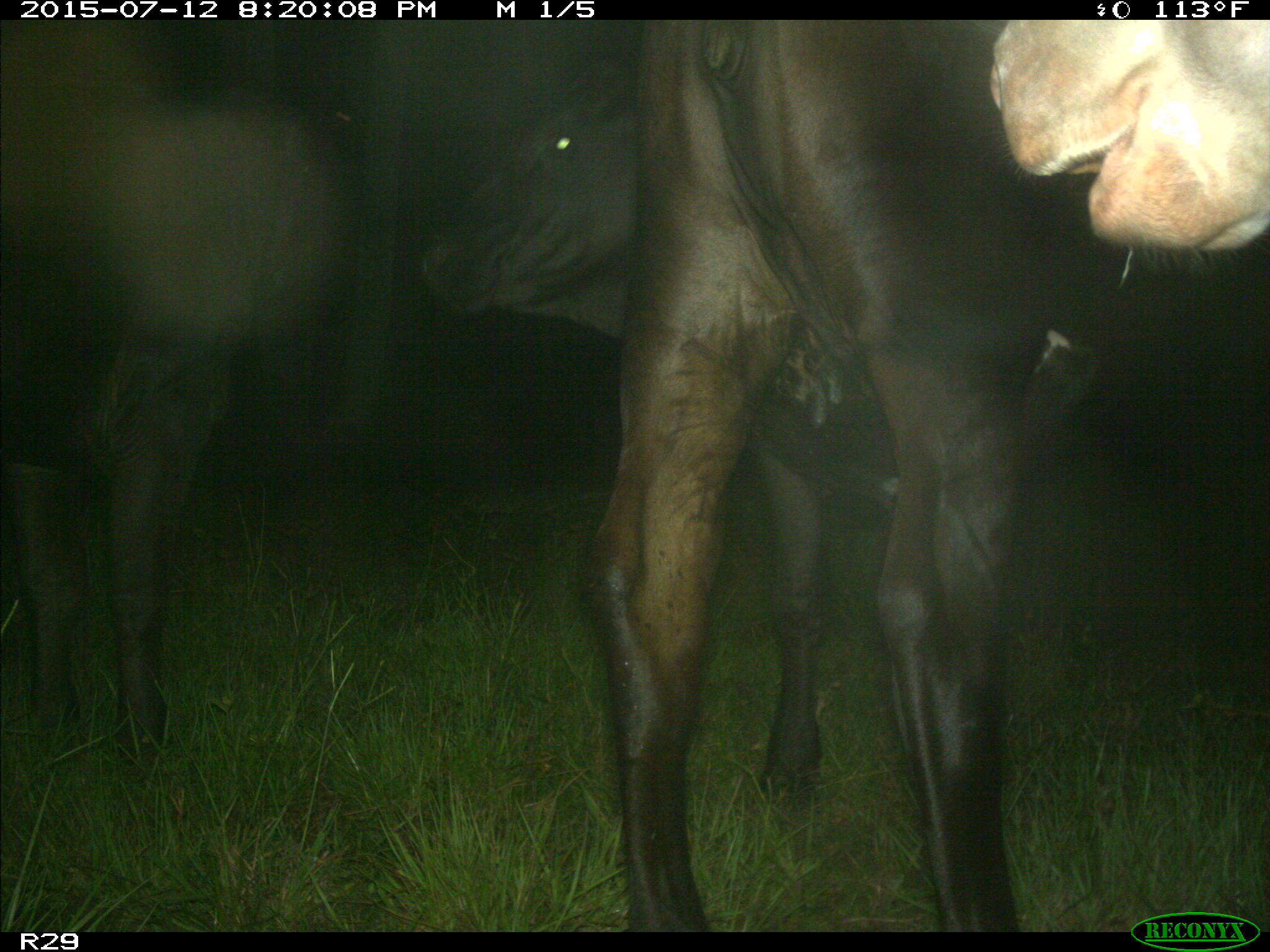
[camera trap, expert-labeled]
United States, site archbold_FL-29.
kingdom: Animalia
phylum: Chordata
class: Mammalia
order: Artiodactyla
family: Bovidae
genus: Bos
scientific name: Bos taurus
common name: domestic cow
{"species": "Bos taurus (domestic cow)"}